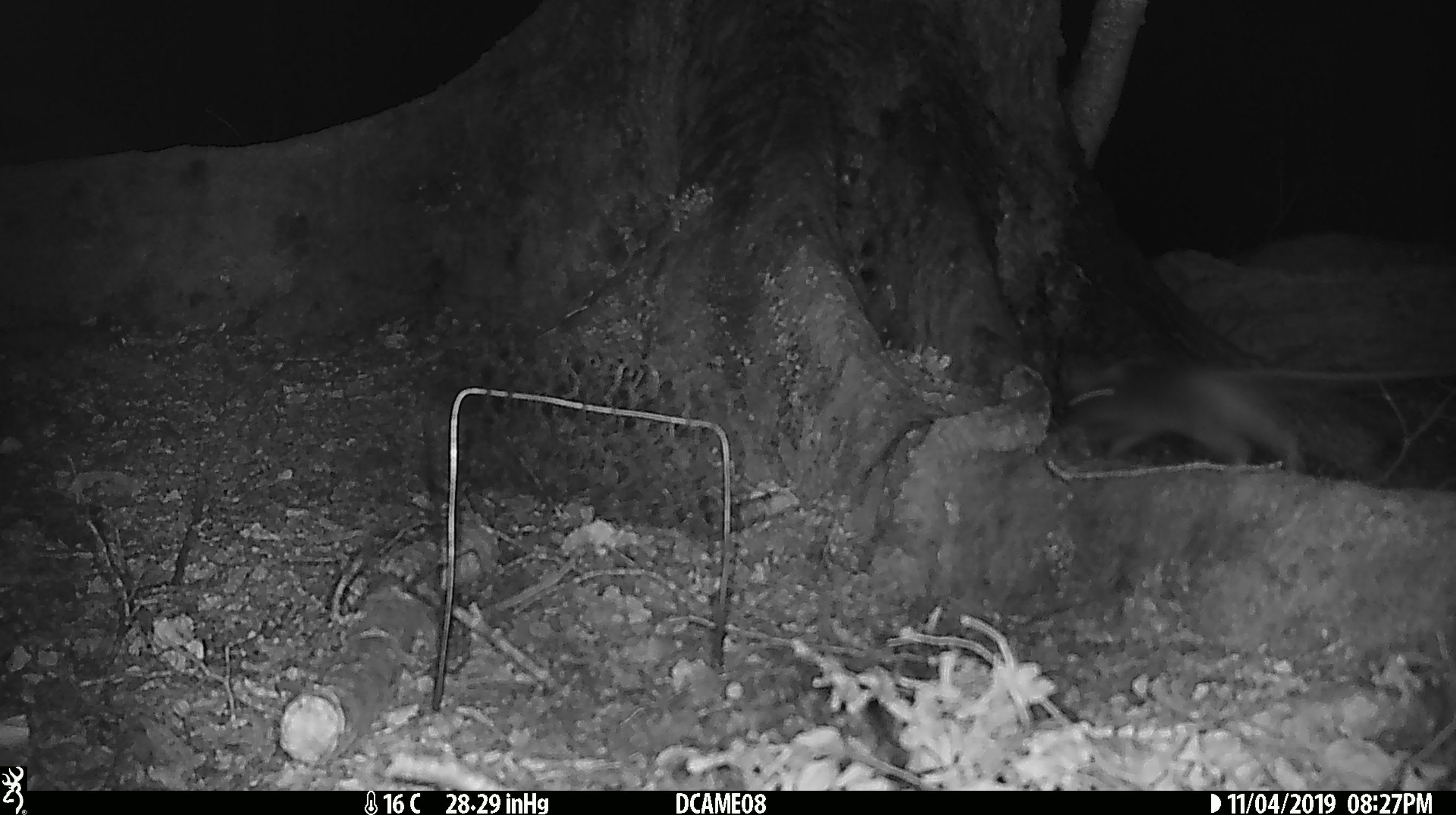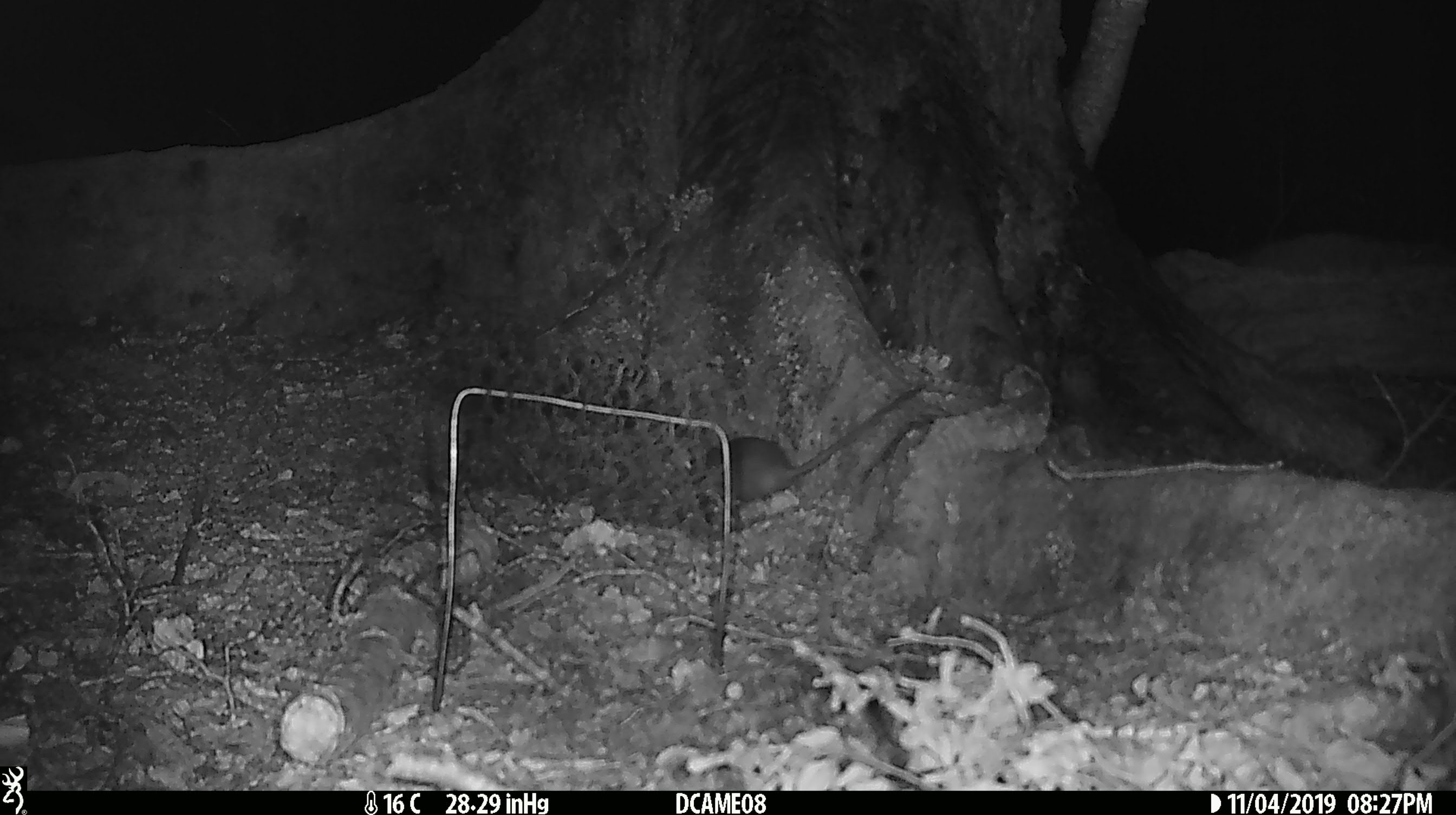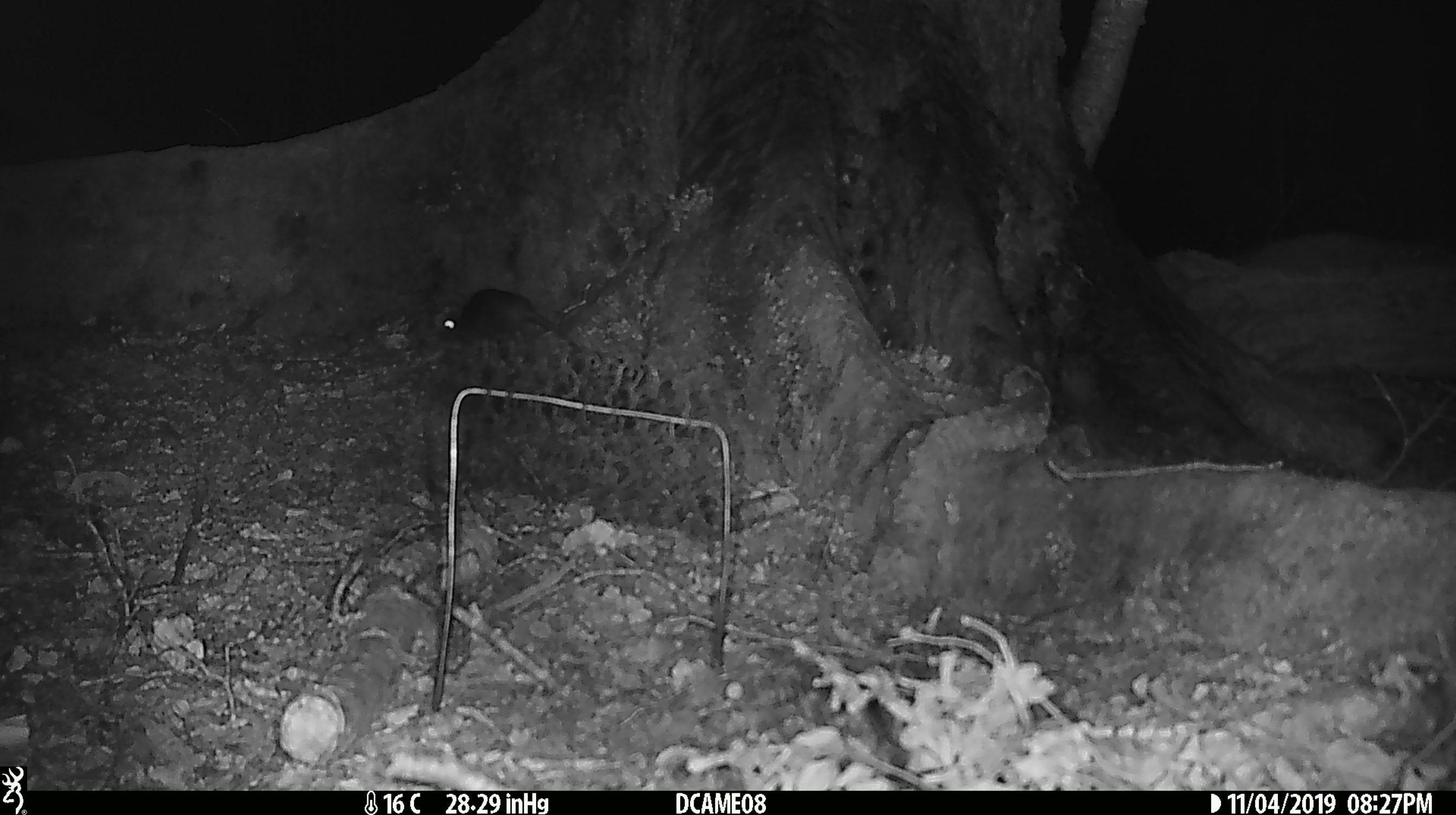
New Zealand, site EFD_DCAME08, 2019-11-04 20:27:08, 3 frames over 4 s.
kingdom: Animalia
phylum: Chordata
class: Mammalia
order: Rodentia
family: Muridae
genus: Mus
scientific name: Mus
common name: mouse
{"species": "mouse (Mus)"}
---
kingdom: Animalia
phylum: Chordata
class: Mammalia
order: Rodentia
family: Muridae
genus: Rattus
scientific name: Rattus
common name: rat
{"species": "rat (Rattus)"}